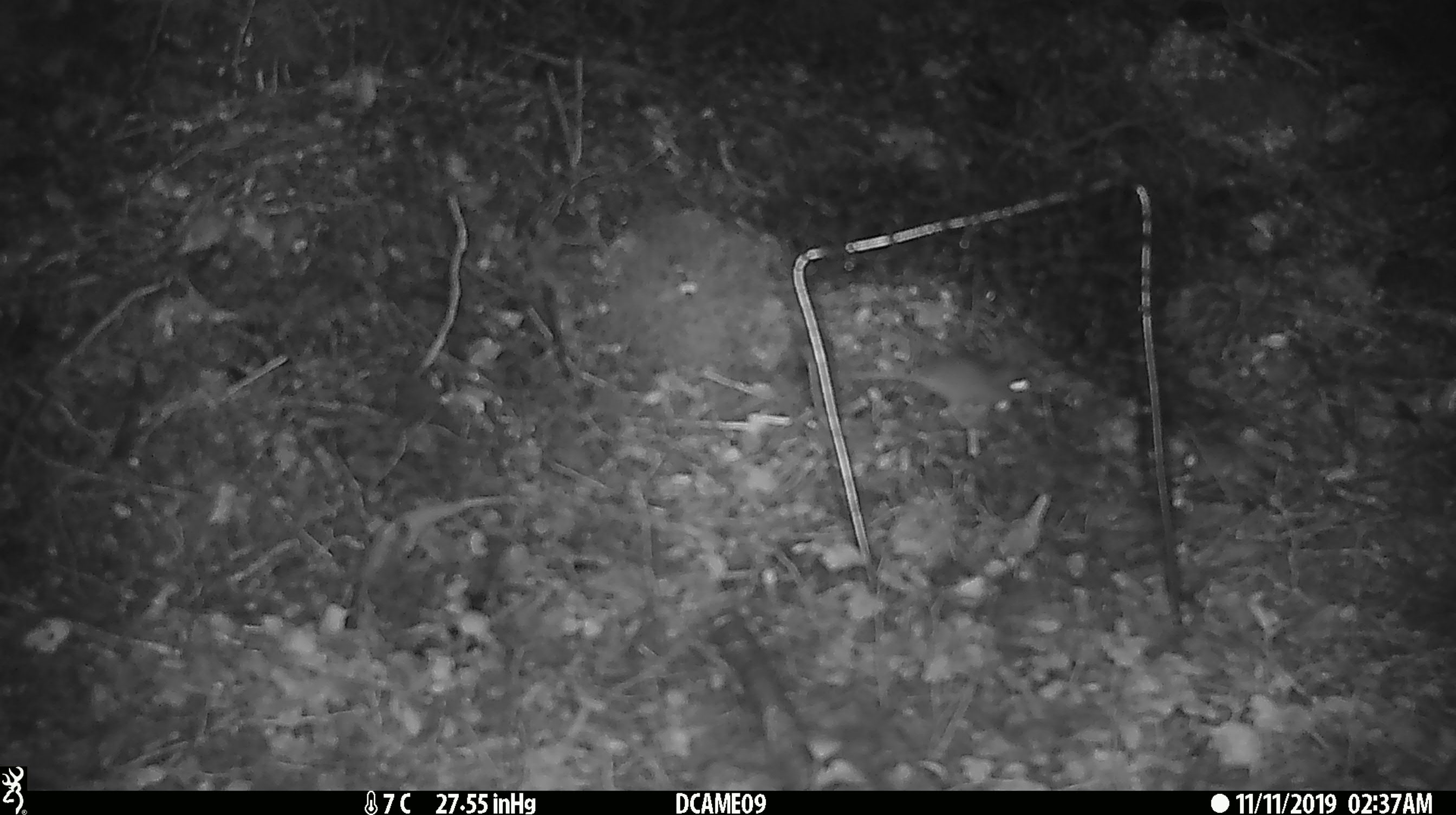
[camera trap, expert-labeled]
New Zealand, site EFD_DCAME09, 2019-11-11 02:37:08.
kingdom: Animalia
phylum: Chordata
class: Mammalia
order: Rodentia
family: Muridae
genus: Mus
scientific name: Mus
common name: mouse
Mouse (Mus).